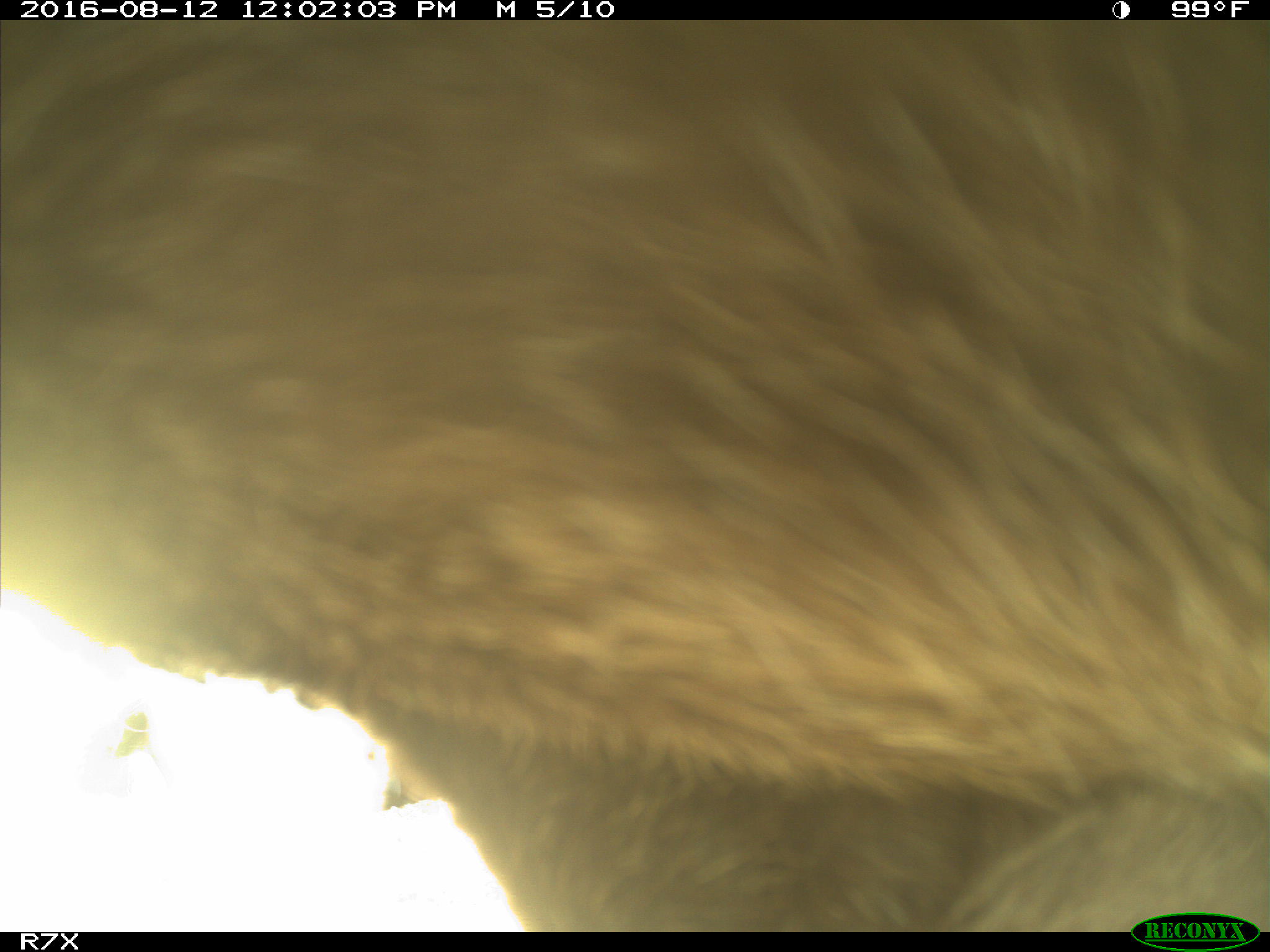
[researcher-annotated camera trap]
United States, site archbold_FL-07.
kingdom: Animalia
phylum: Chordata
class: Mammalia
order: Artiodactyla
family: Bovidae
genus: Bos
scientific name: Bos taurus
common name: domestic cow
Bos taurus (domestic cow).